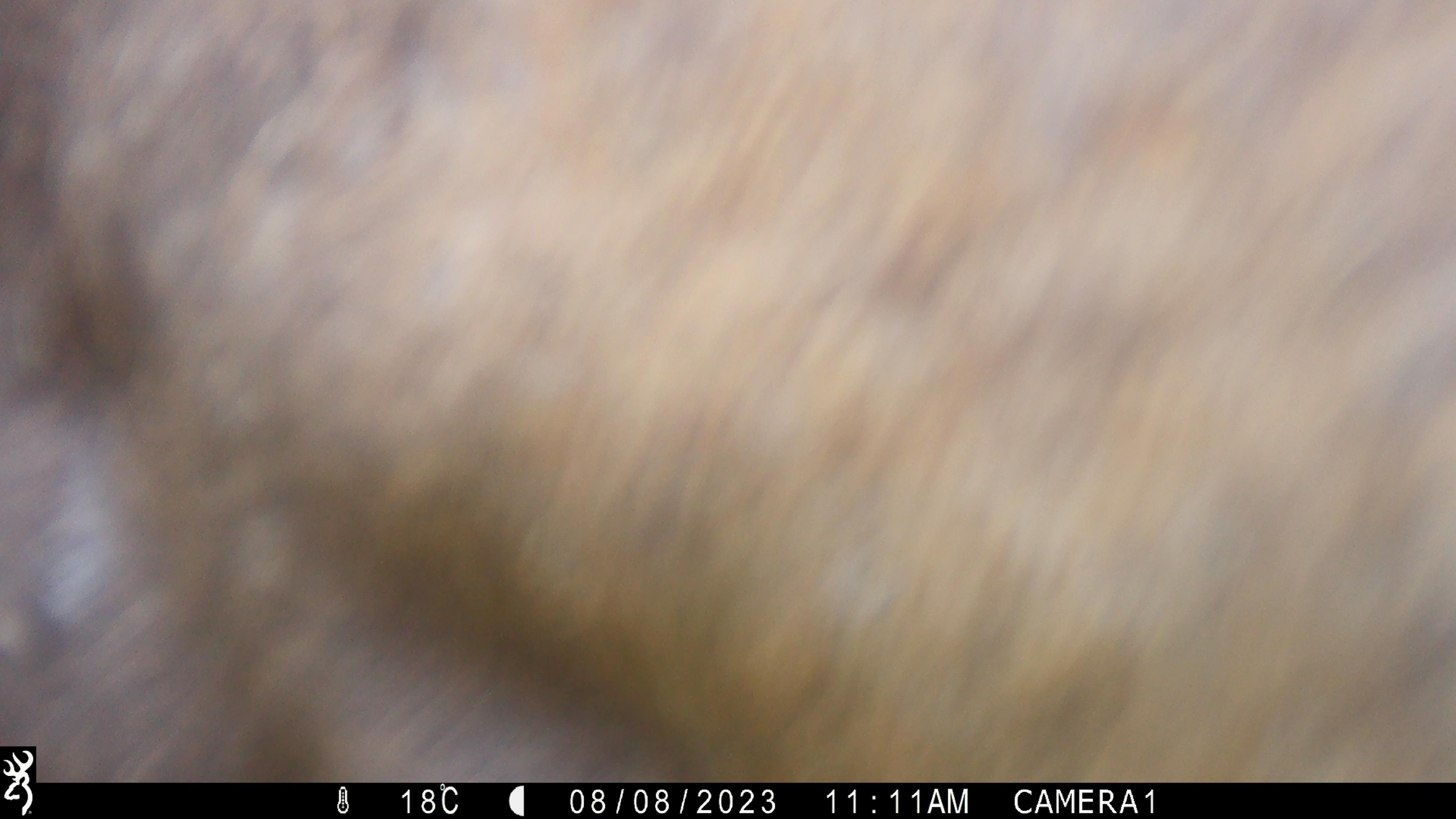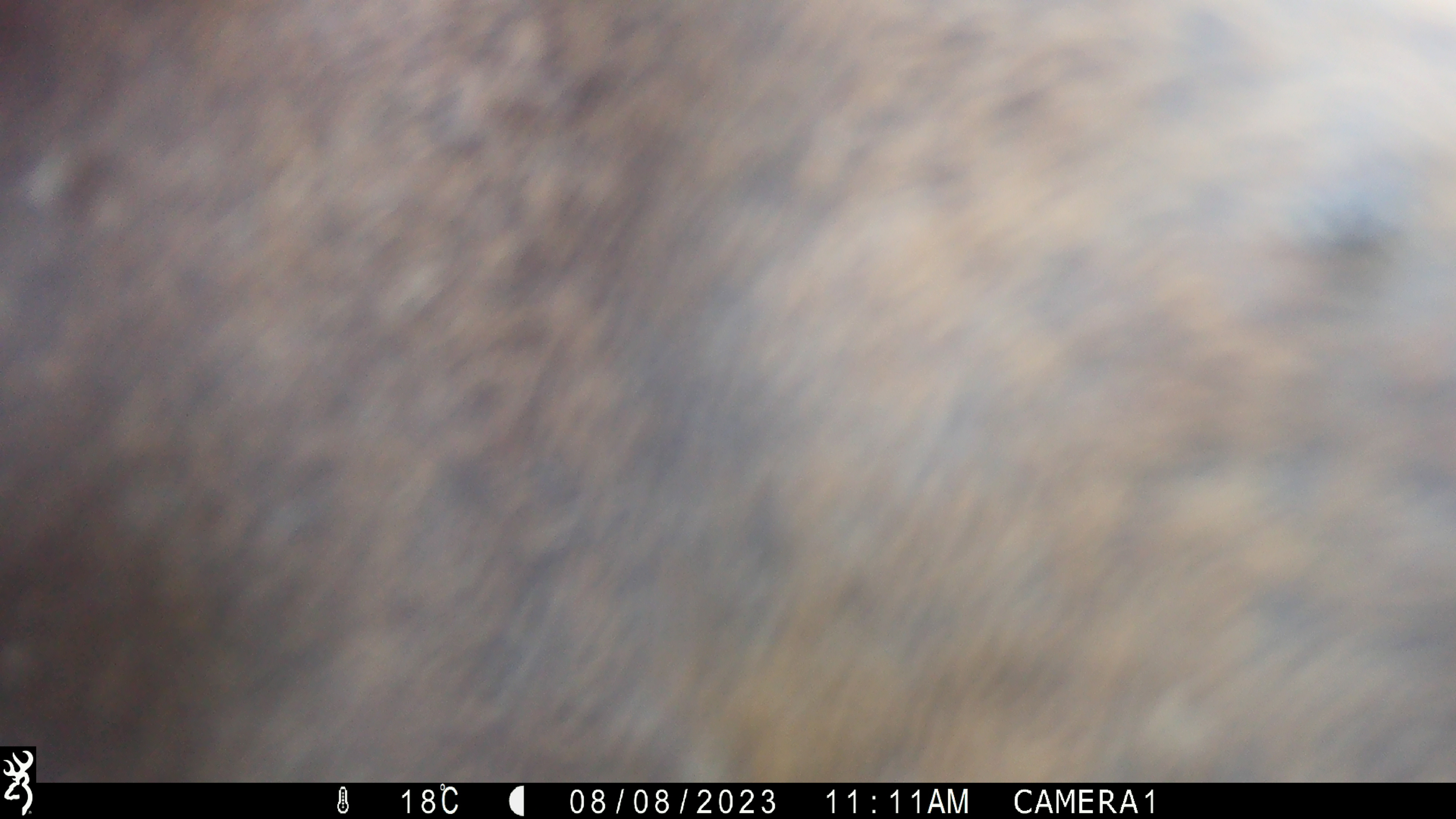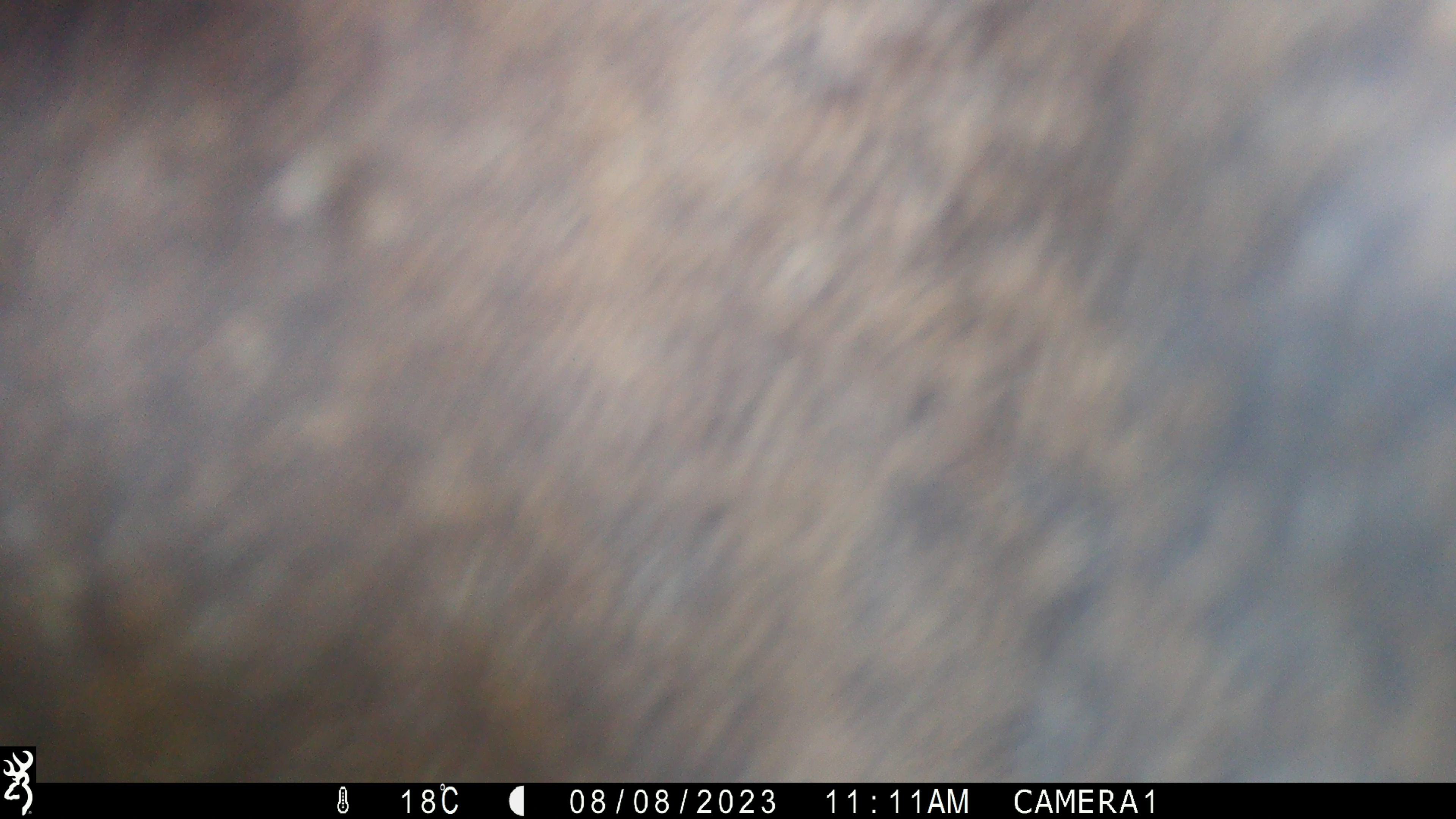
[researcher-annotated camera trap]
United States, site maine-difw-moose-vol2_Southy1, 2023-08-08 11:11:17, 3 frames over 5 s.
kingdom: Animalia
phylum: Chordata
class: Mammalia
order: Artiodactyla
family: Cervidae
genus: Alces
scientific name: Alces alces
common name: moose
Moose (Alces alces).